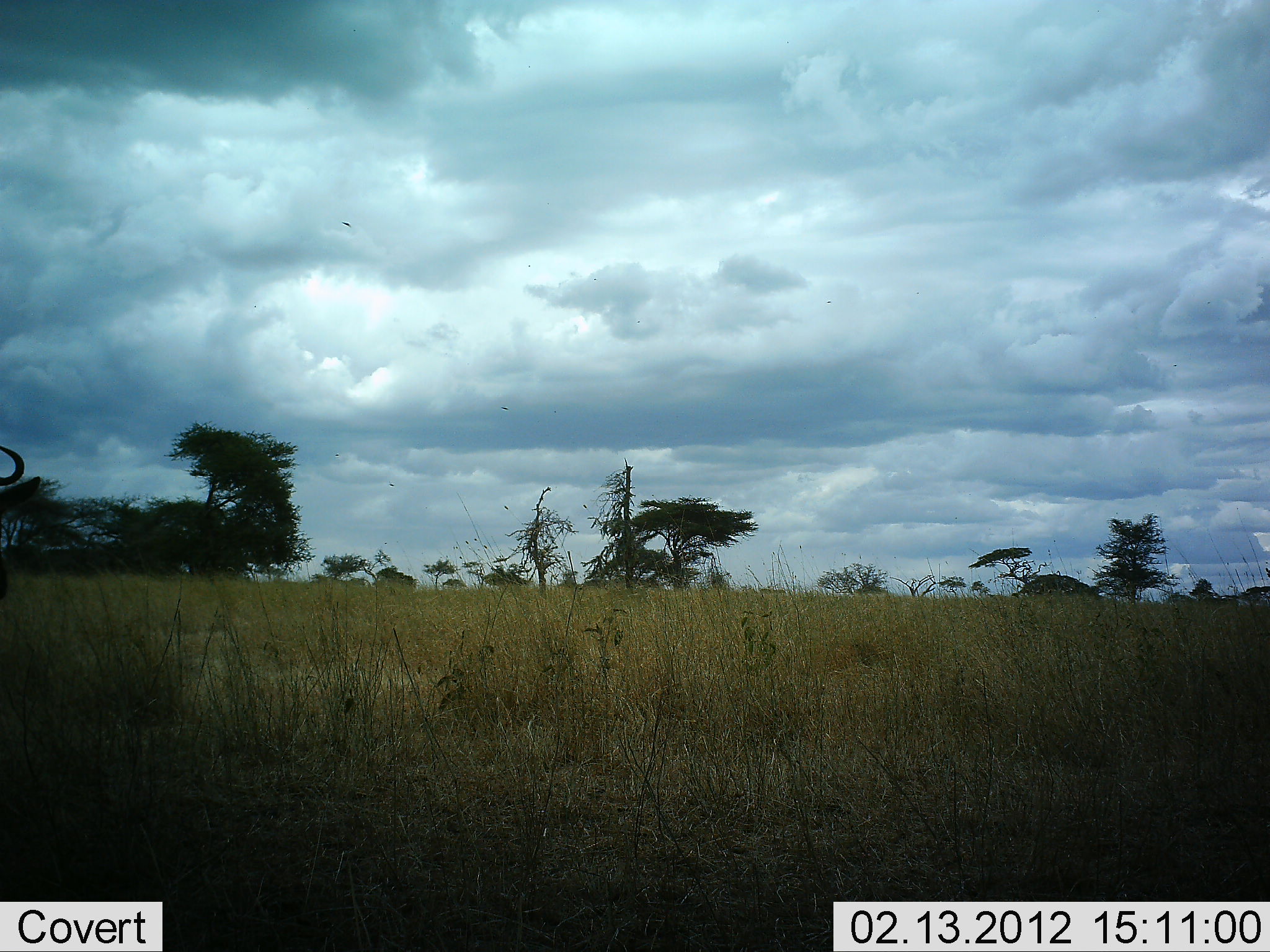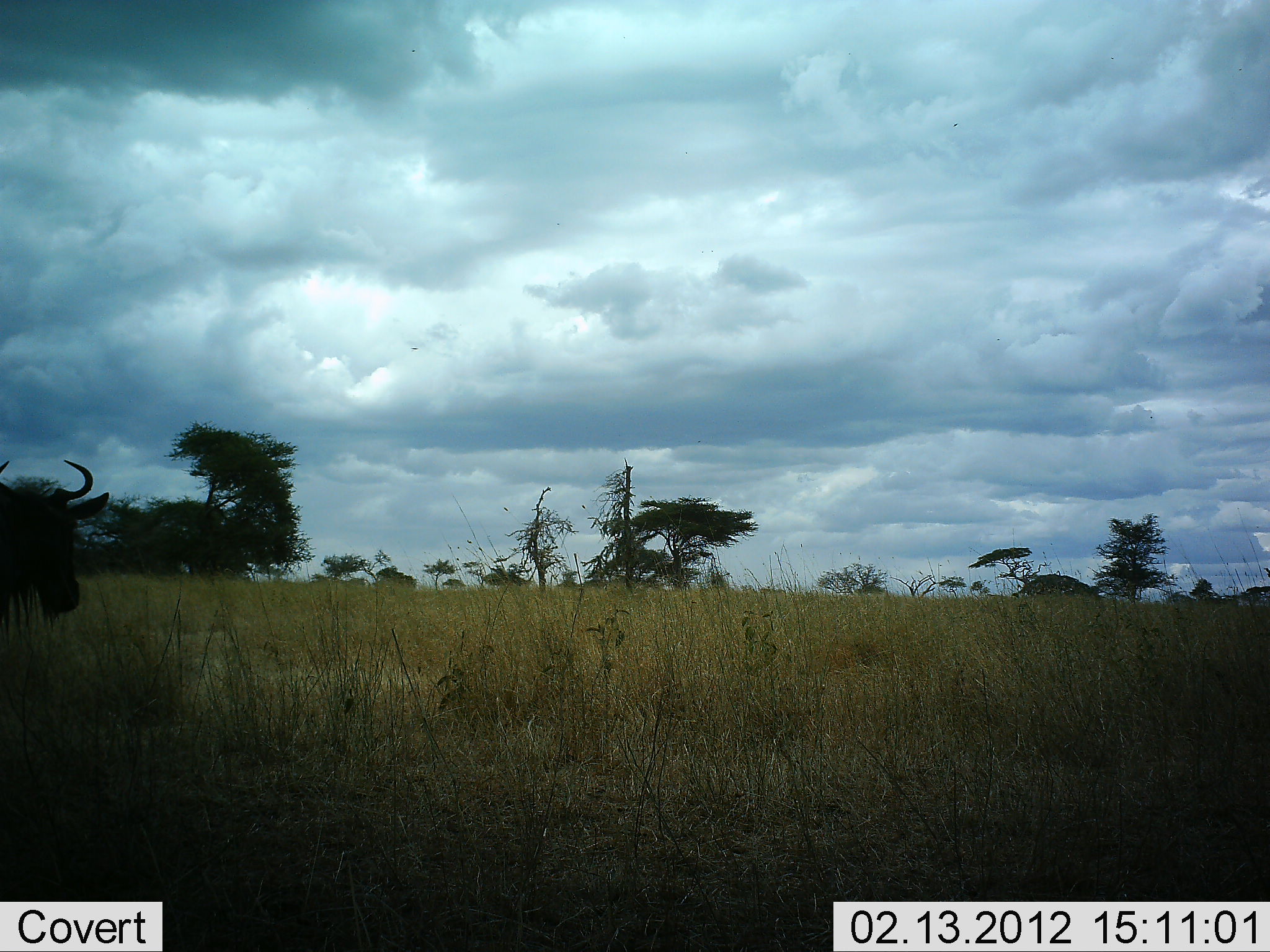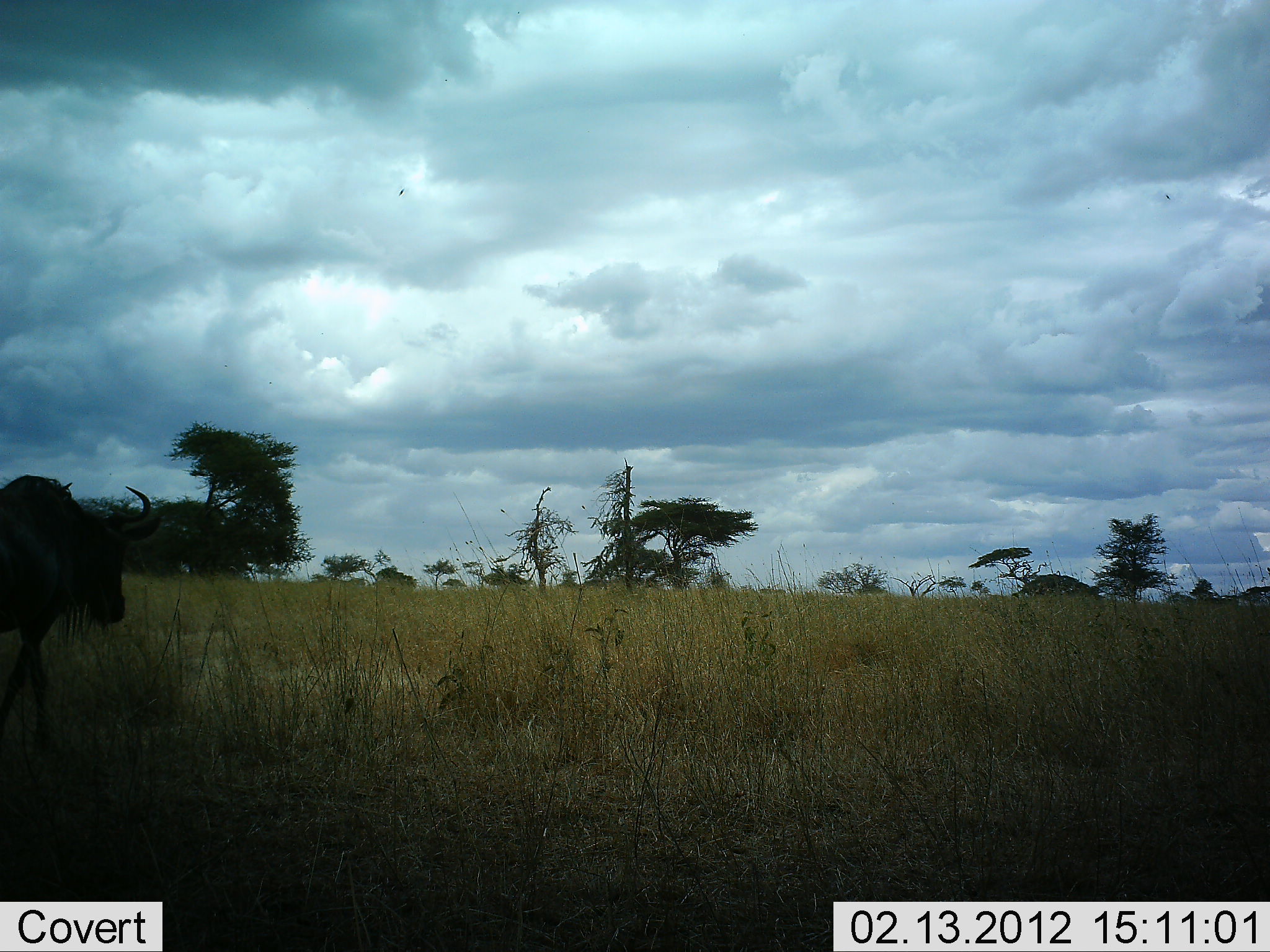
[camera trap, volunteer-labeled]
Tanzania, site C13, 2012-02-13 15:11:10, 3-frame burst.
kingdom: Animalia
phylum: Chordata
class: Mammalia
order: Artiodactyla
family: Bovidae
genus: Connochaetes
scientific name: Connochaetes taurinus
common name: blue wildebeest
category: wildebeest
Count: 1.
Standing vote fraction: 12%.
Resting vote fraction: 0%.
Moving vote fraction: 94%.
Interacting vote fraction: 0%.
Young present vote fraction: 0%.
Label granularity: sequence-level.